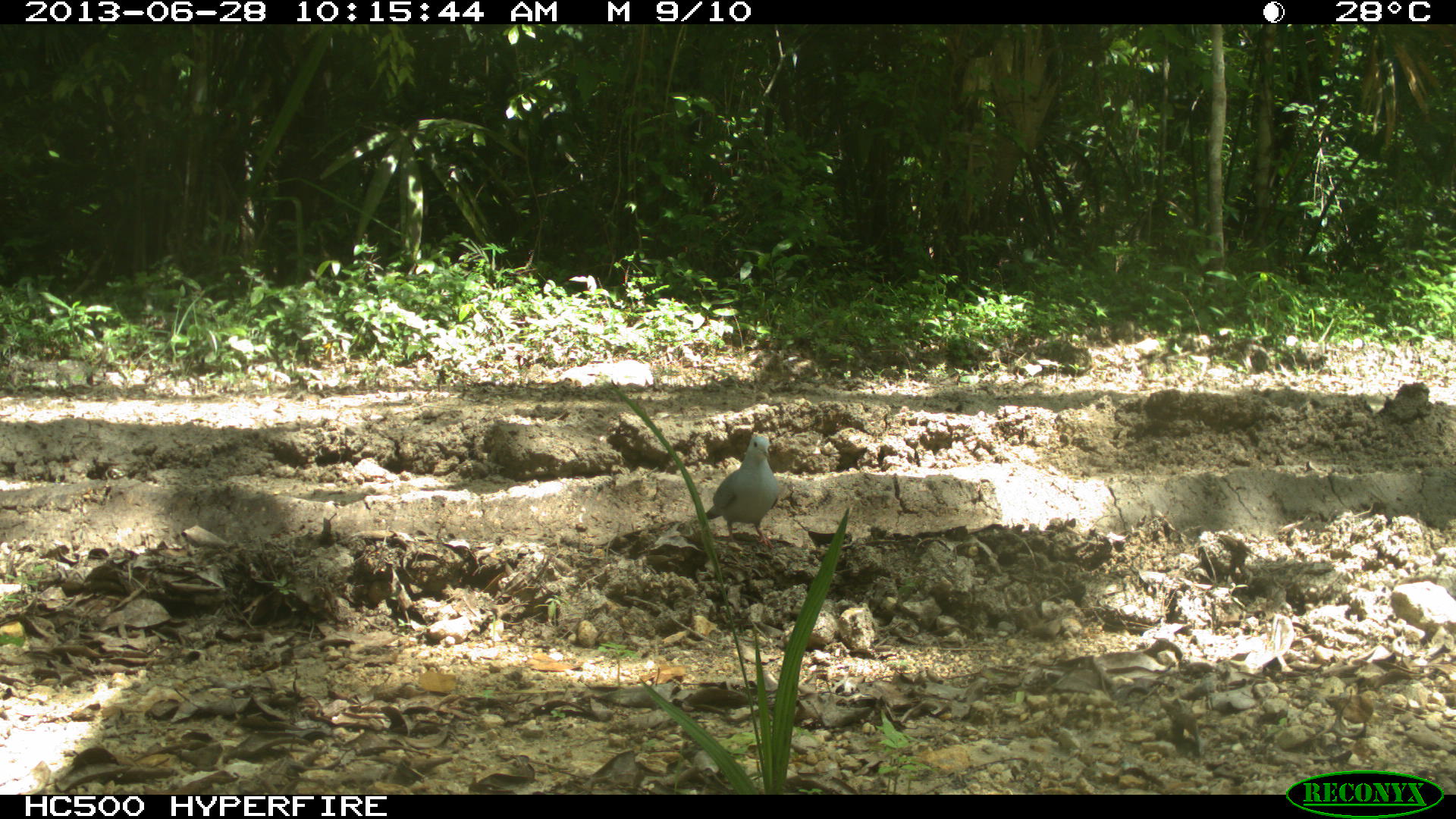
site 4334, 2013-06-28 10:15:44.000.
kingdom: Animalia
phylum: Chordata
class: Aves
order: Columbiformes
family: Columbidae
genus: Claravis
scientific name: Claravis pretiosa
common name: blue ground-dove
Claravis pretiosa (blue ground-dove), count 2.